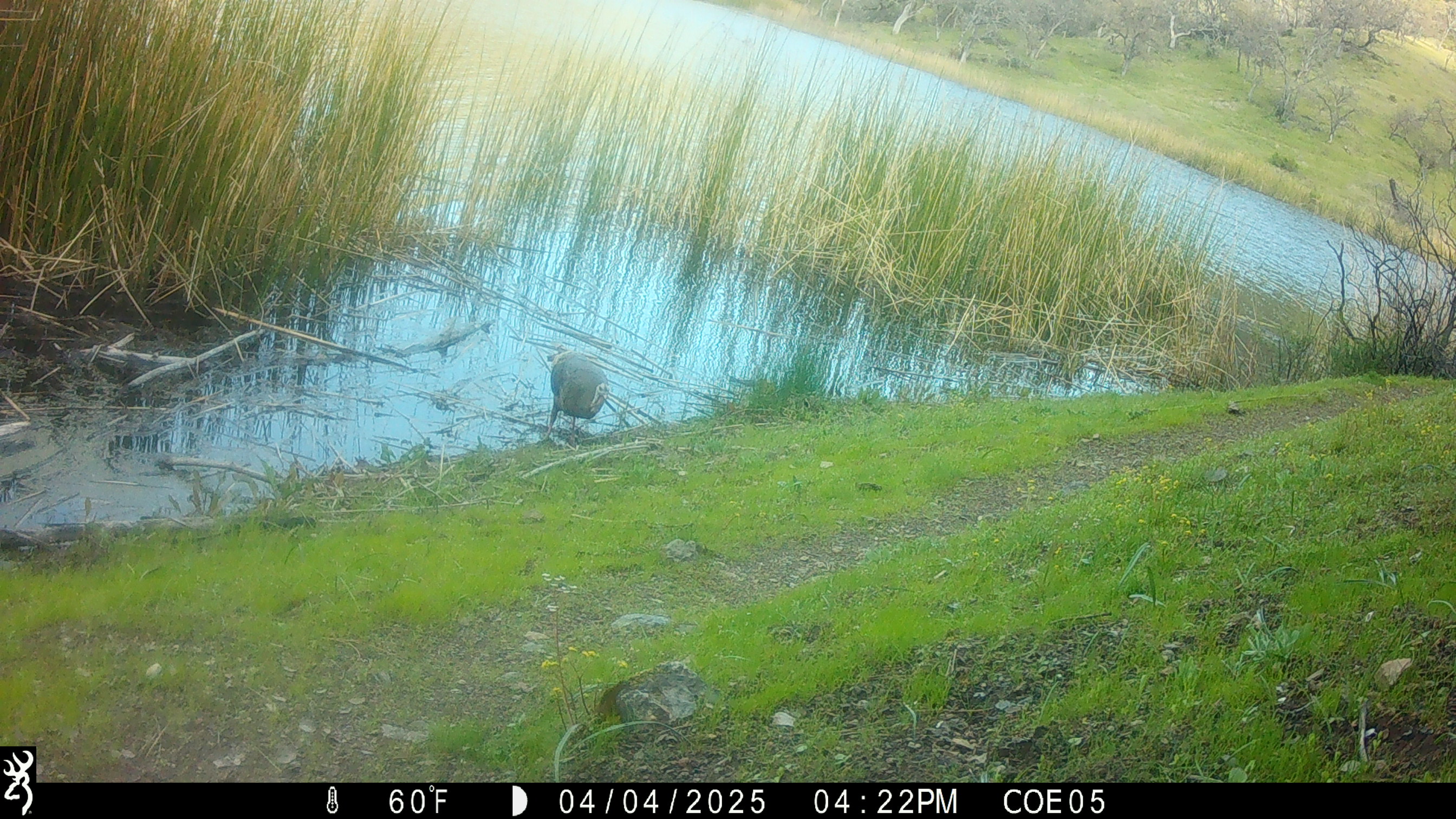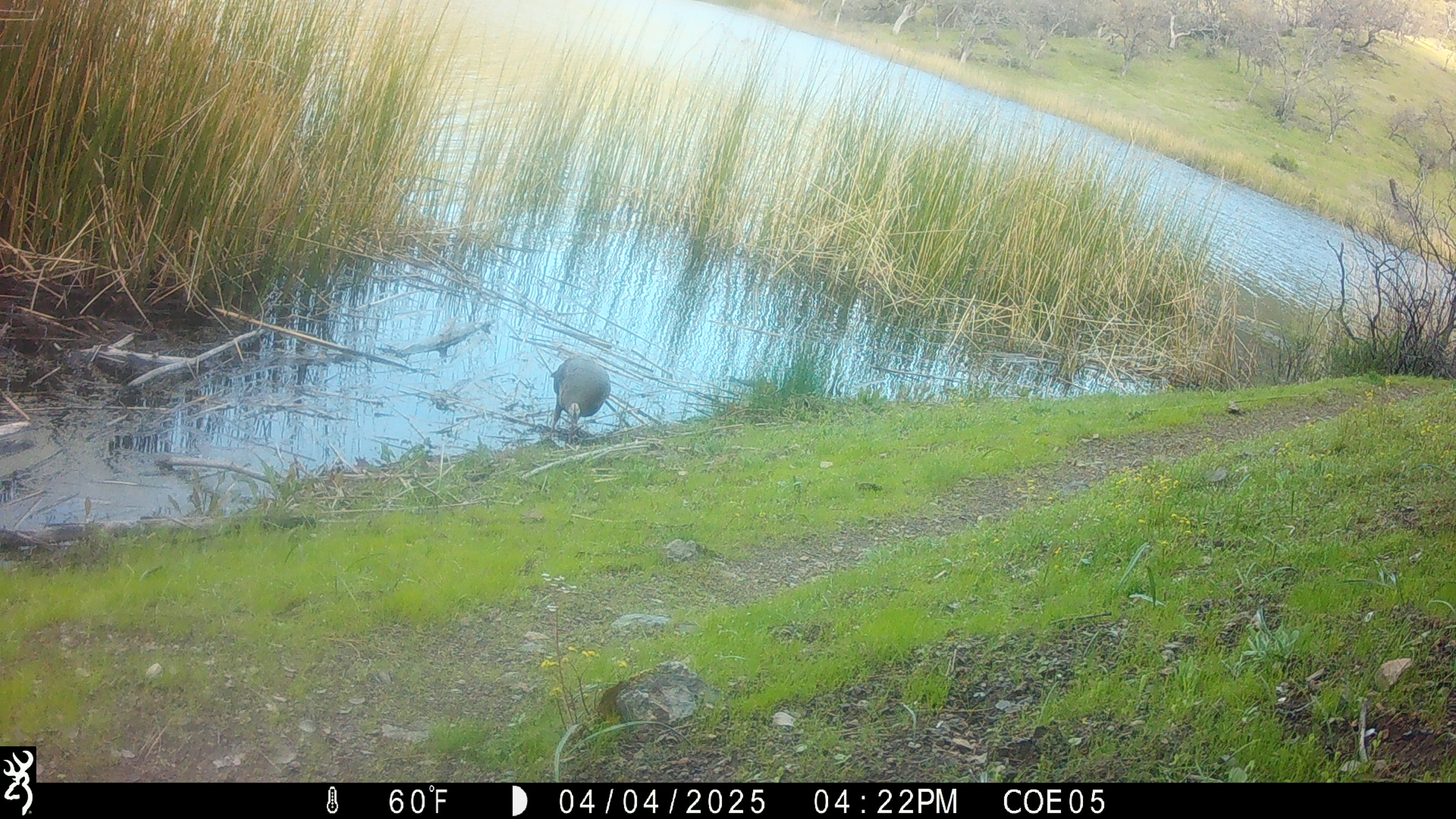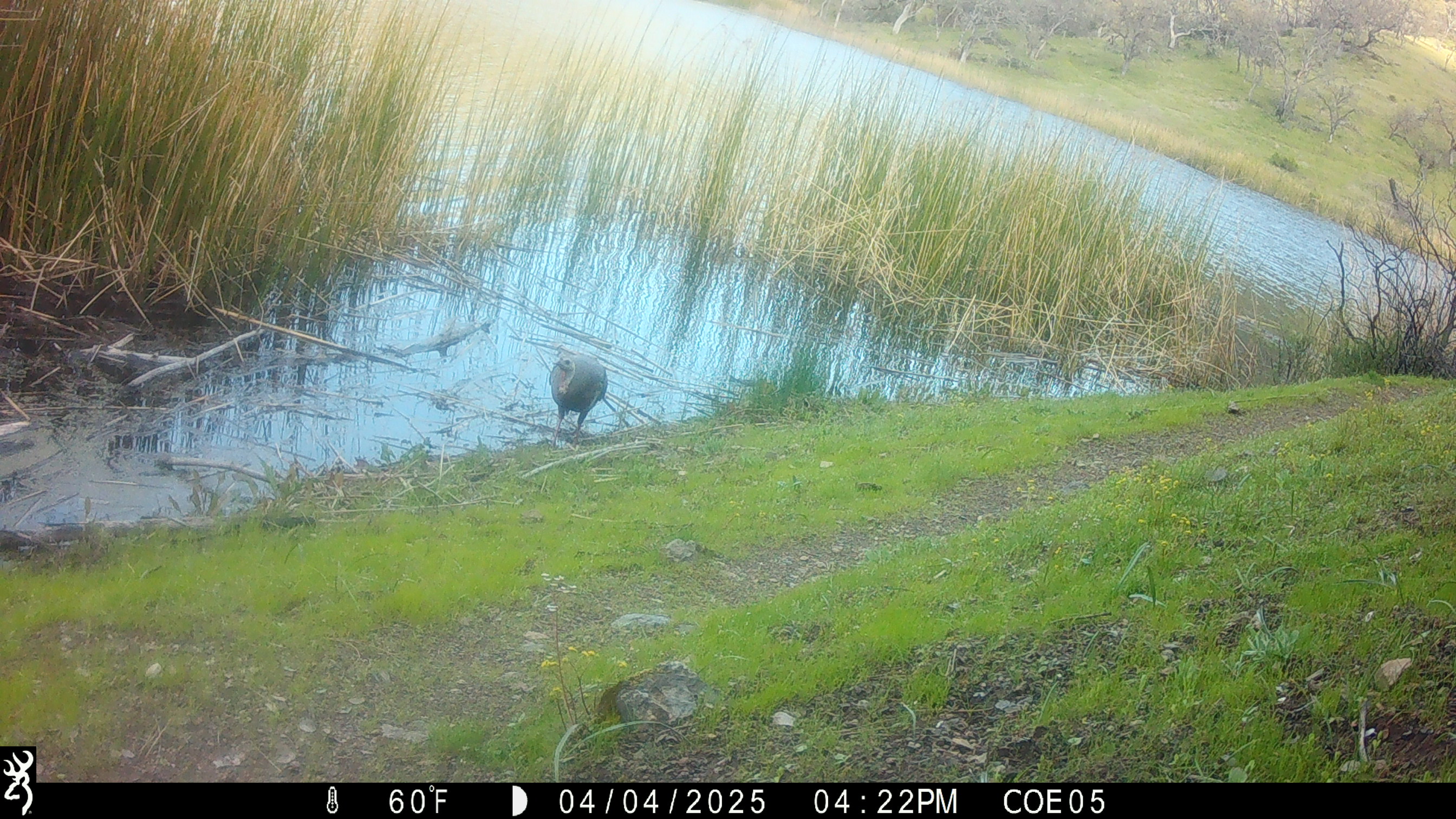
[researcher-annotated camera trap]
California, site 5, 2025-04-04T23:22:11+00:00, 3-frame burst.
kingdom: Animalia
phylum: Chordata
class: Aves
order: Galliformes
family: Phasianidae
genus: Meleagris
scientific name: Meleagris gallopavo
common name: turkey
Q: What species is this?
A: Turkey (Meleagris gallopavo).